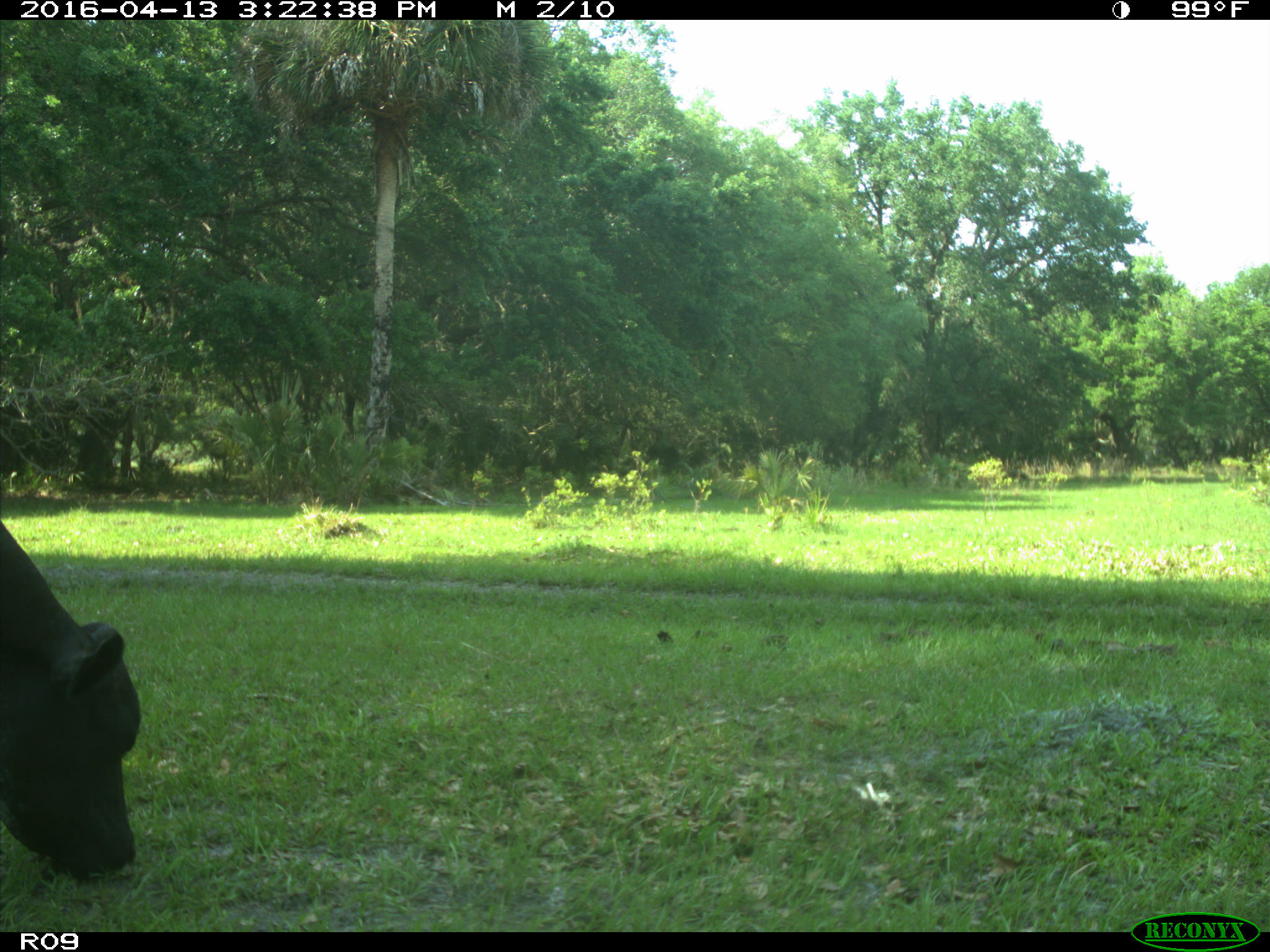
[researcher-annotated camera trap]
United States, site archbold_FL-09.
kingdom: Animalia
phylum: Chordata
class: Mammalia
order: Artiodactyla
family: Bovidae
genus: Bos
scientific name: Bos taurus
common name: domestic cow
Bos taurus (domestic cow).